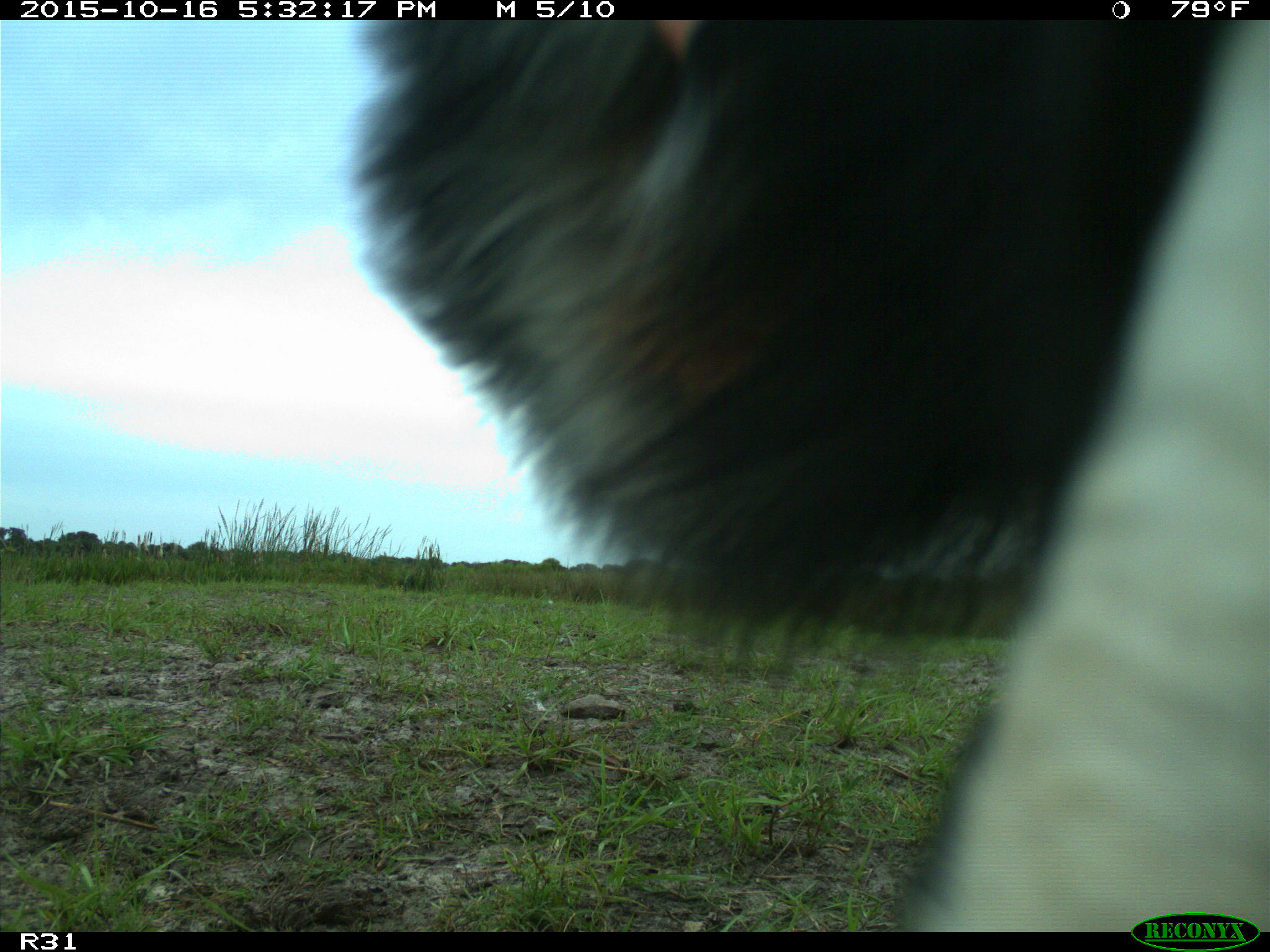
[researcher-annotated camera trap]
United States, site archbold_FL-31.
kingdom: Animalia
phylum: Chordata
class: Mammalia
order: Artiodactyla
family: Bovidae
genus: Bos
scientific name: Bos taurus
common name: domestic cow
Bos taurus (domestic cow).